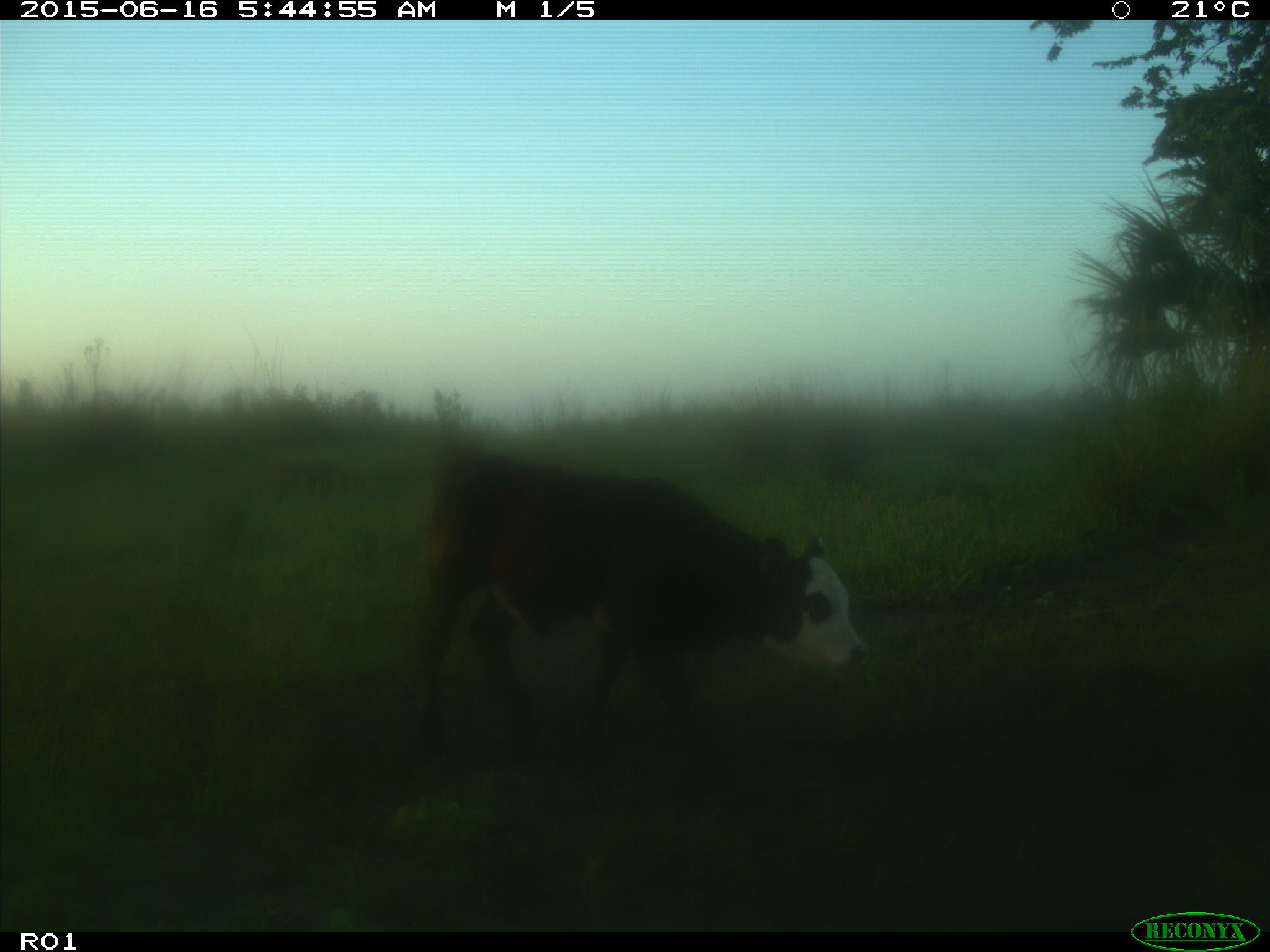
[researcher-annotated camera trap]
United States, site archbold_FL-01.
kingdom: Animalia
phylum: Chordata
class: Mammalia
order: Artiodactyla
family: Bovidae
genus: Bos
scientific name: Bos taurus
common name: domestic cow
Bos taurus (domestic cow).